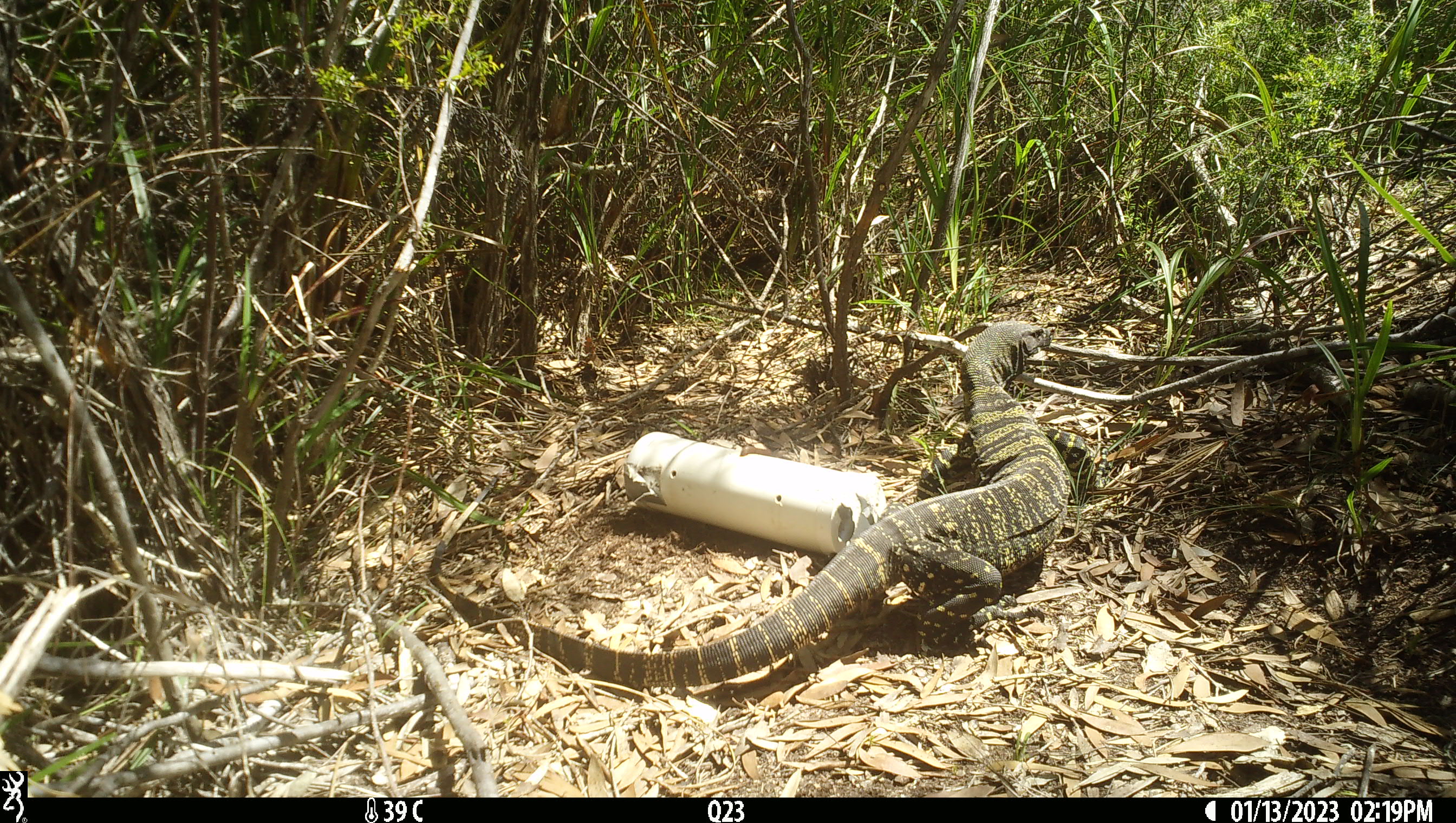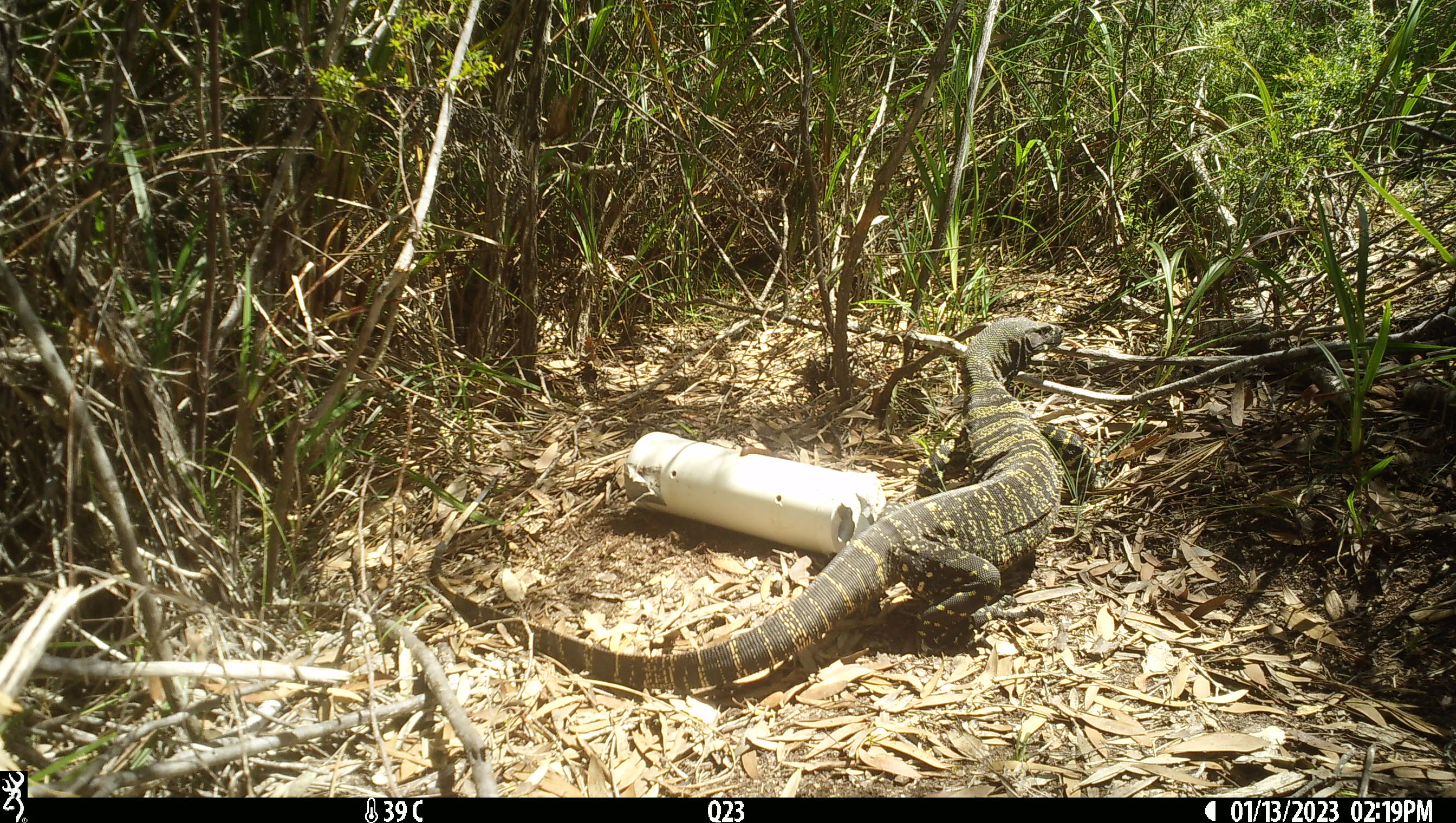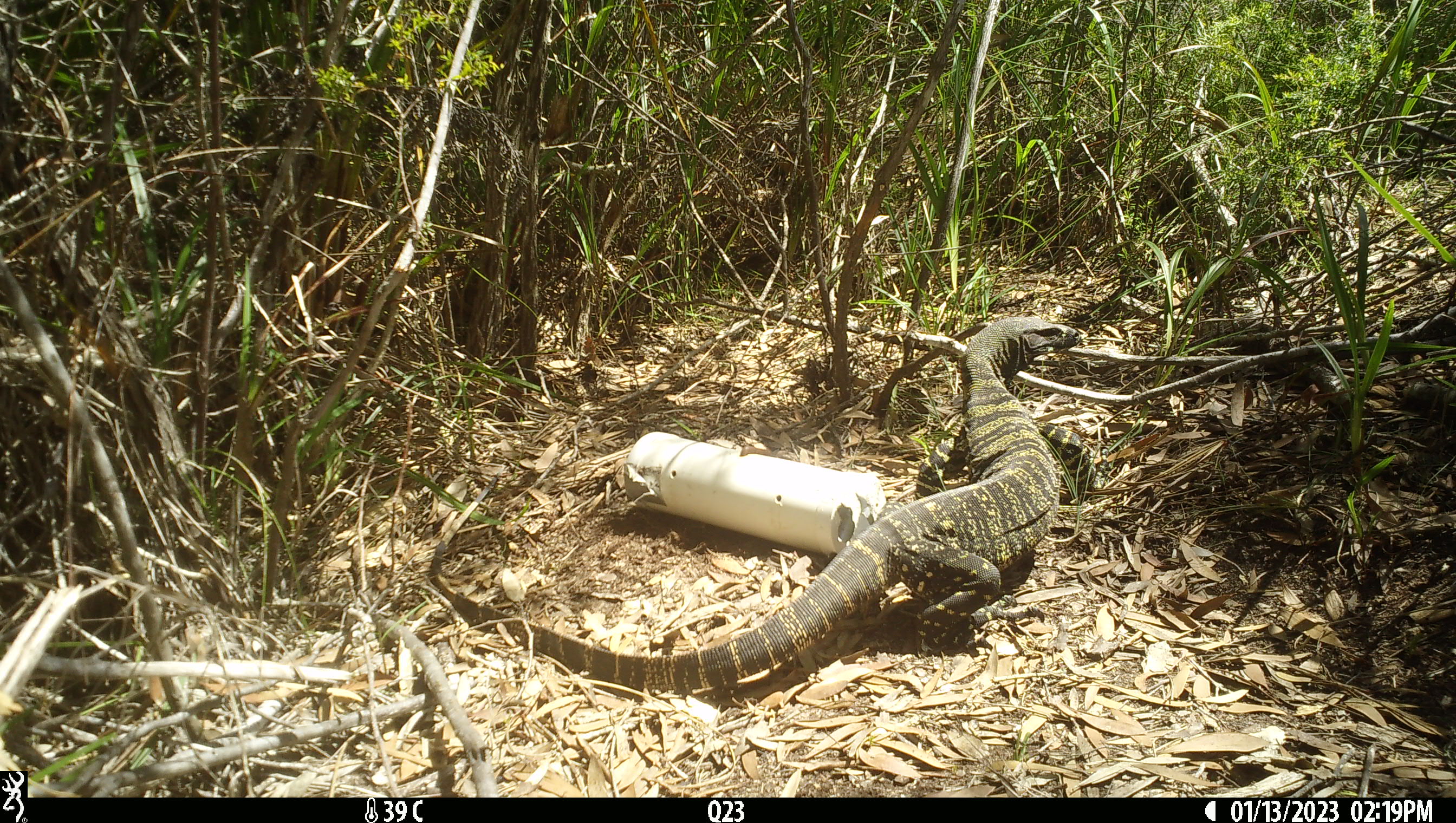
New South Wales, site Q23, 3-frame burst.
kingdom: Animalia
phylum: Chordata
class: Reptilia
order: Squamata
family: Varanidae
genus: Varanus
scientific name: Varanus varius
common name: lace monitor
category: goanna